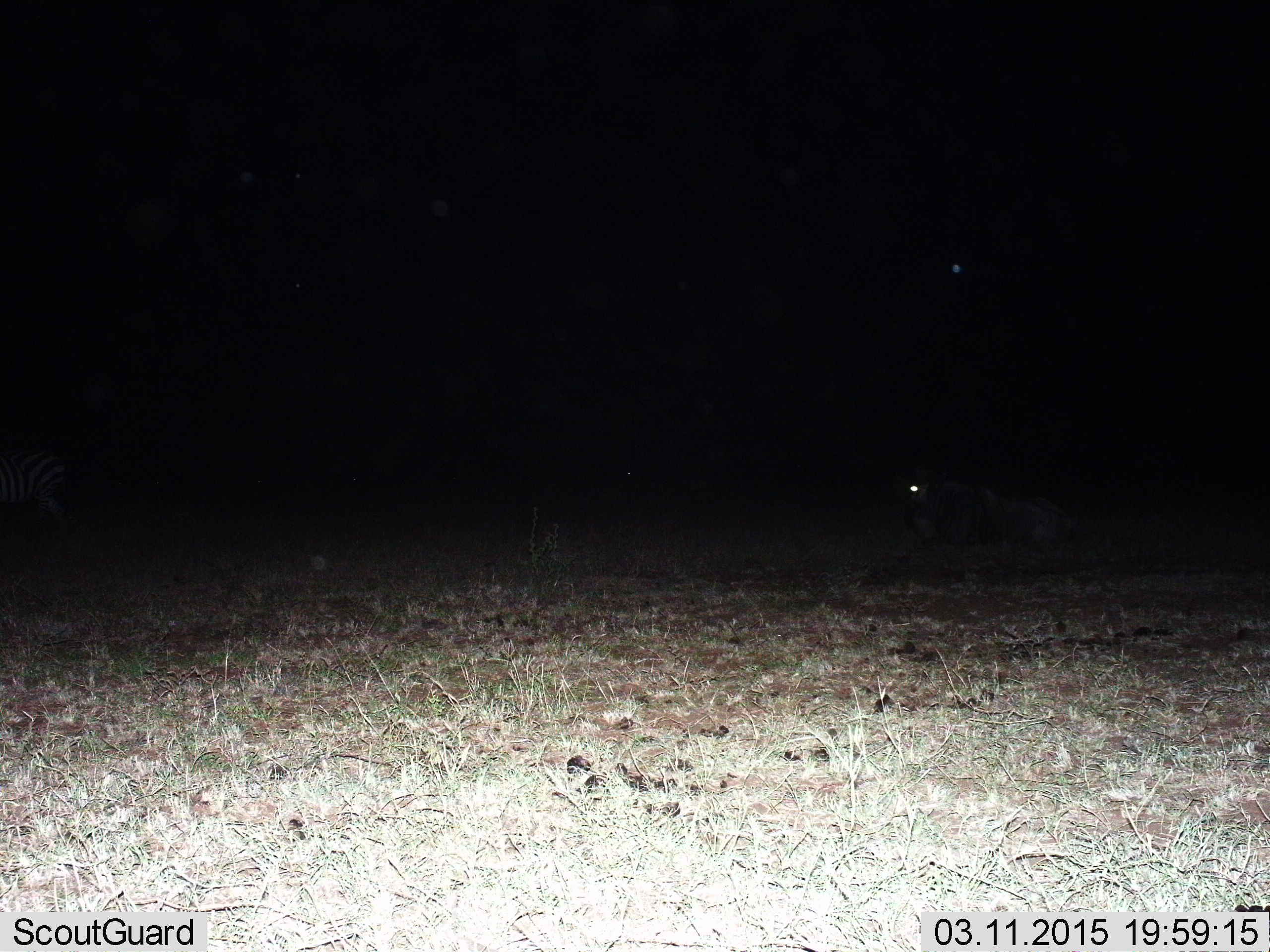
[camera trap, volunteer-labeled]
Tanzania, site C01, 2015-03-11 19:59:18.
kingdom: Animalia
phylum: Chordata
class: Mammalia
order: Artiodactyla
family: Bovidae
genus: Connochaetes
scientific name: Connochaetes taurinus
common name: blue wildebeest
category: wildebeest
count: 1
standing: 0%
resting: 78%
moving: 22%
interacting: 0%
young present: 0%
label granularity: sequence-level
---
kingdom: Animalia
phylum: Chordata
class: Mammalia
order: Perissodactyla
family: Equidae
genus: Equus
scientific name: Equus quagga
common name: plains zebra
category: zebra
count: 1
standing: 71%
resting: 14%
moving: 14%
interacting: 0%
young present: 0%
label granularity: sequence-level